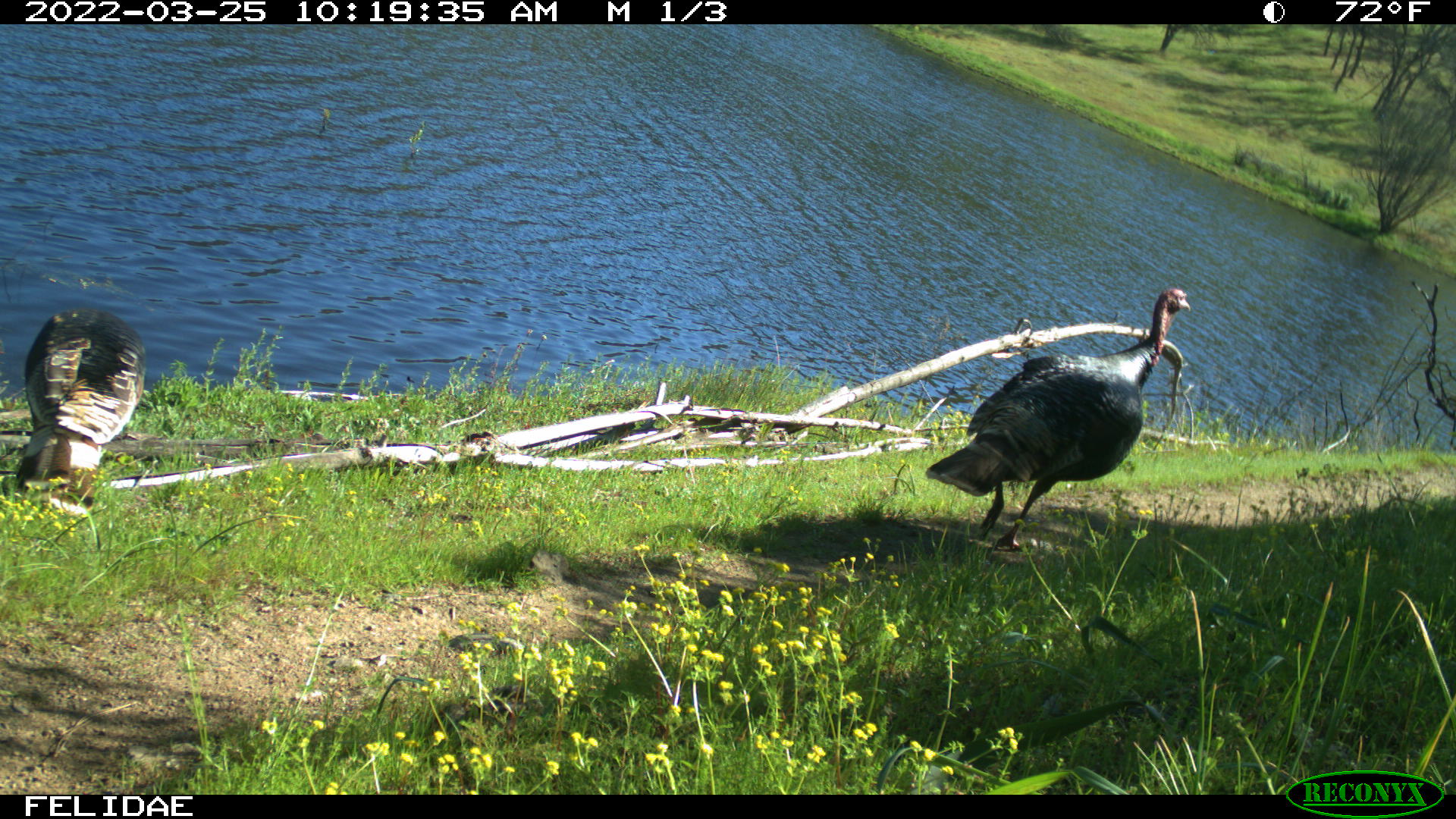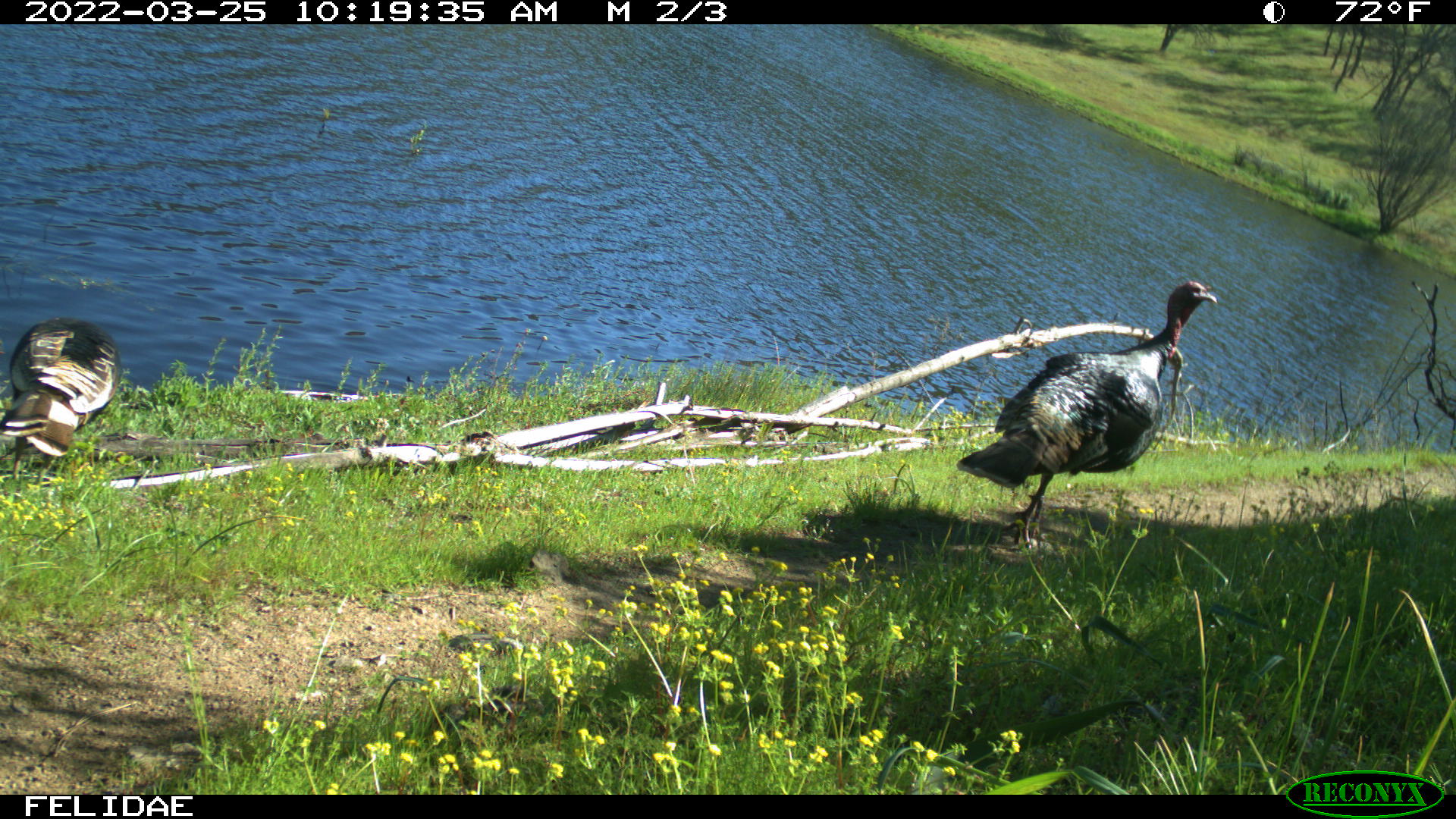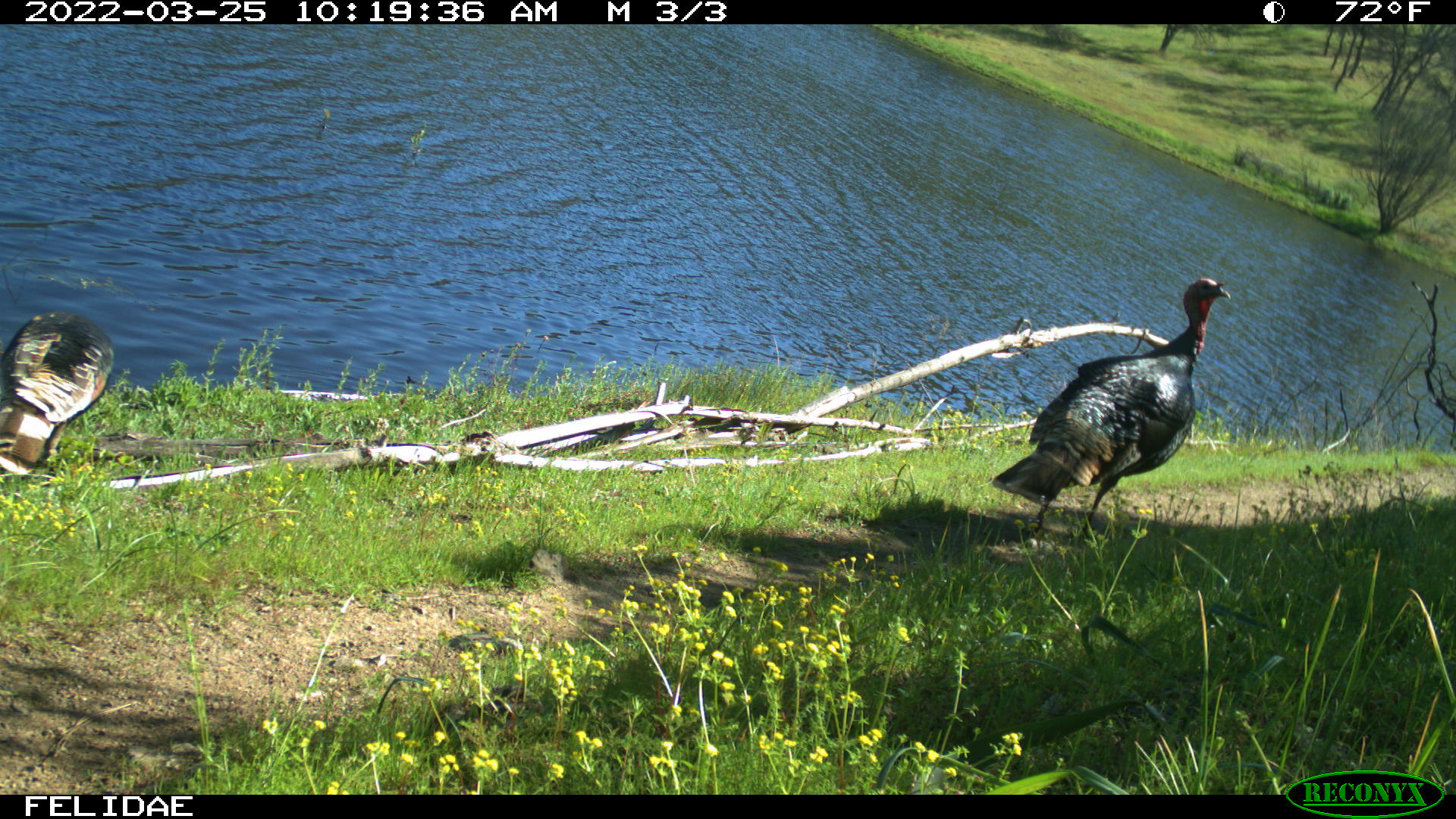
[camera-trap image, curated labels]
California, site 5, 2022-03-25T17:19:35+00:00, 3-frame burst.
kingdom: Animalia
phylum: Chordata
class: Aves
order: Galliformes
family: Phasianidae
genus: Meleagris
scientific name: Meleagris gallopavo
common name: turkey